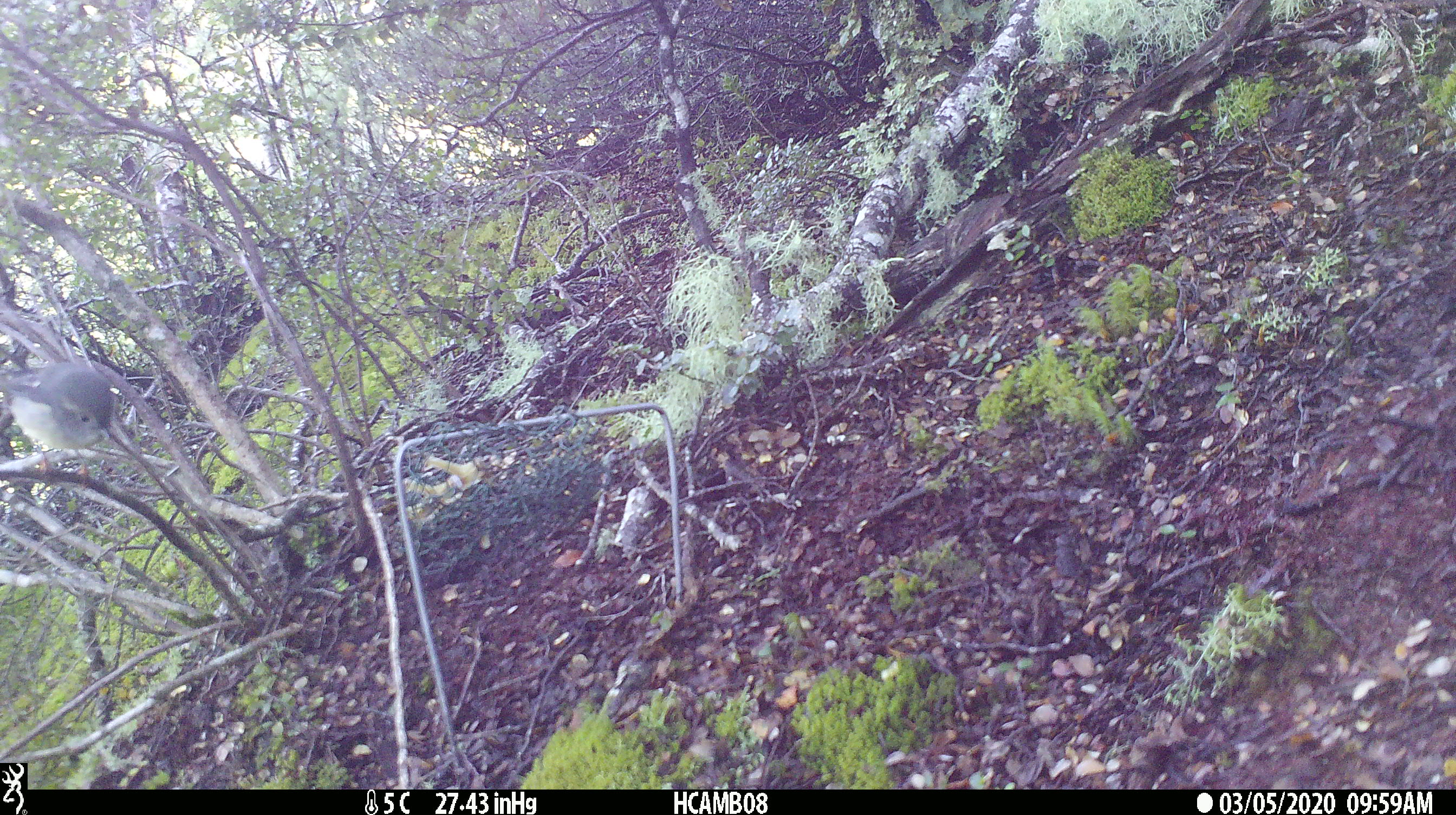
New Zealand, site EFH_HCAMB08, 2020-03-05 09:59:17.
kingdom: Animalia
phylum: Chordata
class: Aves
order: Passeriformes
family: Petroicidae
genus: Petroica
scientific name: Petroica macrocephala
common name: tomtit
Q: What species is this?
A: Tomtit (Petroica macrocephala).